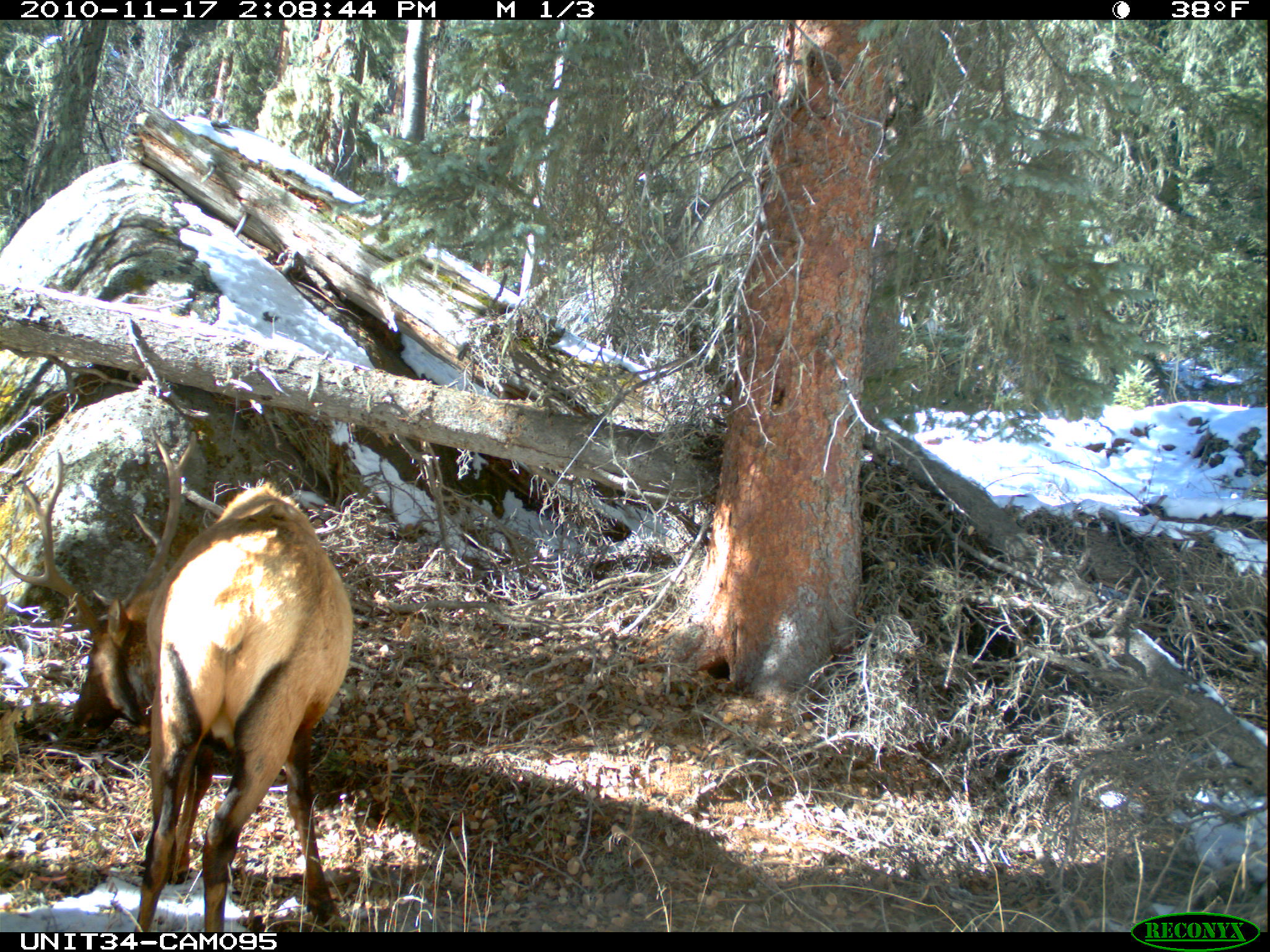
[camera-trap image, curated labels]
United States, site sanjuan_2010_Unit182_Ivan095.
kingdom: Animalia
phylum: Chordata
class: Mammalia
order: Artiodactyla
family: Cervidae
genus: Cervus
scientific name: Cervus elaphus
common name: red deer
Cervus elaphus (red deer).